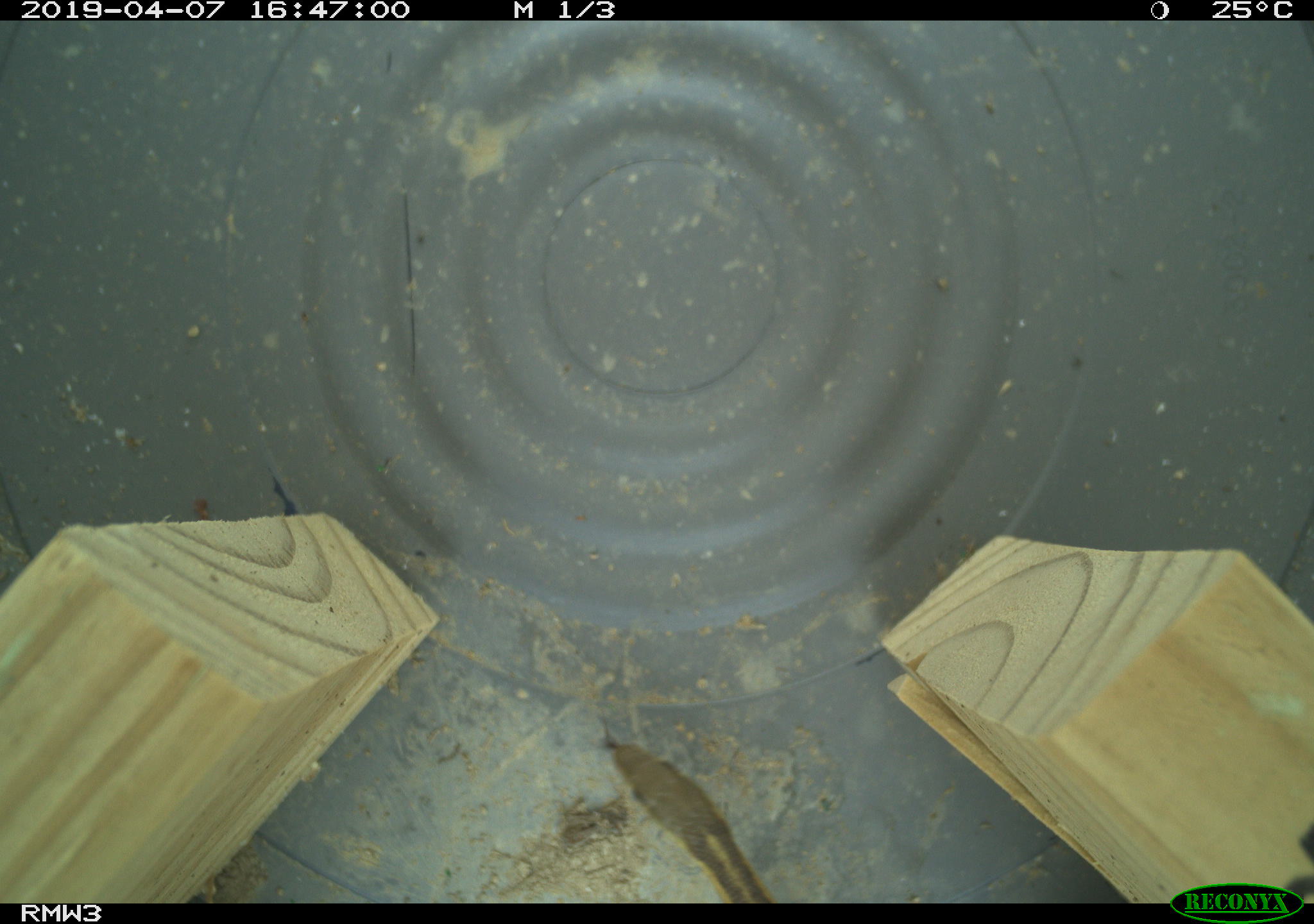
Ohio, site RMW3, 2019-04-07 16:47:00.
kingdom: Animalia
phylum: Chordata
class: Reptilia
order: Squamata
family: Colubridae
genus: Thamnophis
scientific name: Thamnophis sirtalis sirtalis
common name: eastern gartersnake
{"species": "eastern gartersnake (Thamnophis sirtalis sirtalis)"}